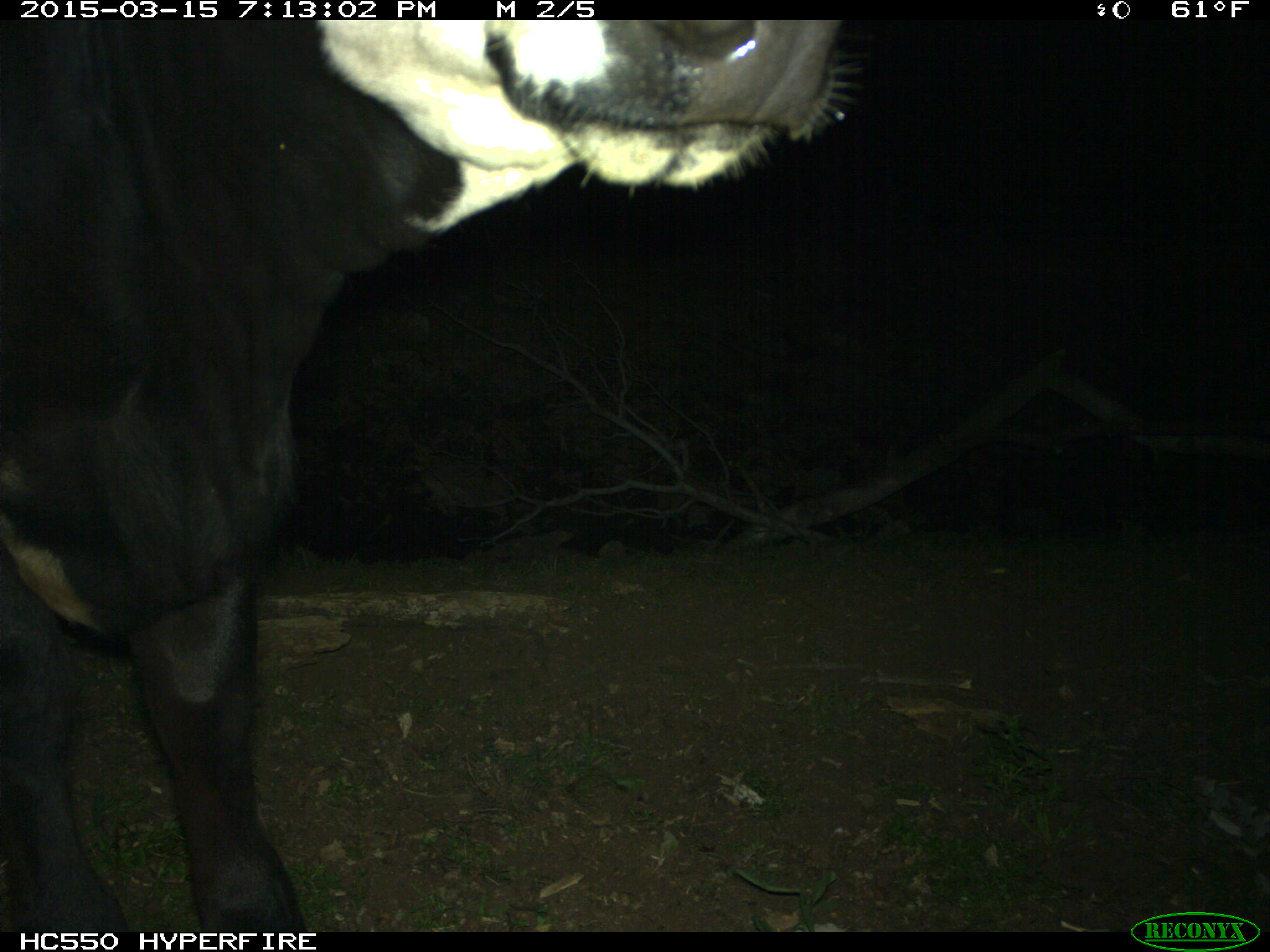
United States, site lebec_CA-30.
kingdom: Animalia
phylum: Chordata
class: Mammalia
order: Artiodactyla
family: Bovidae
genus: Bos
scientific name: Bos taurus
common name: domestic cow